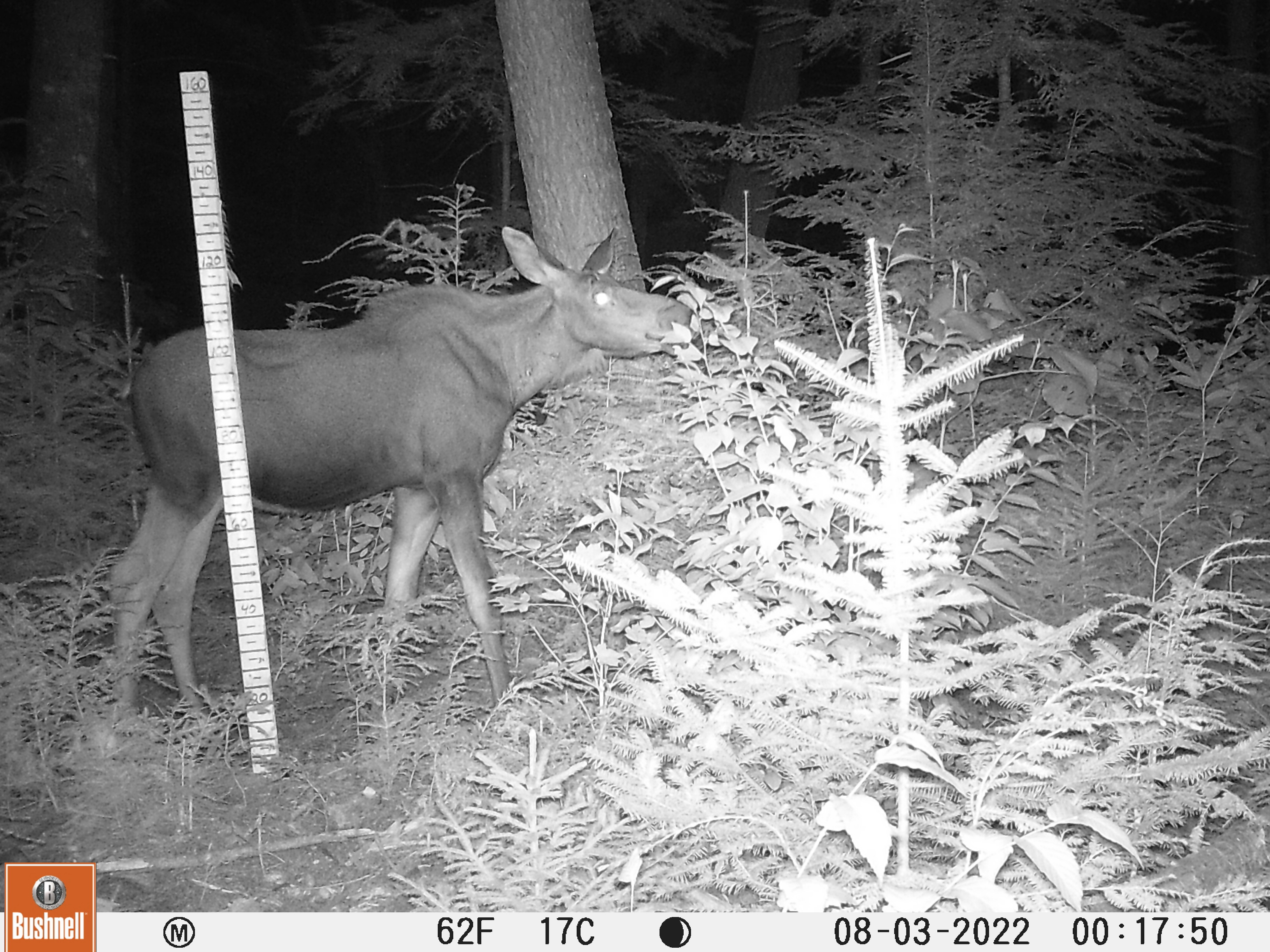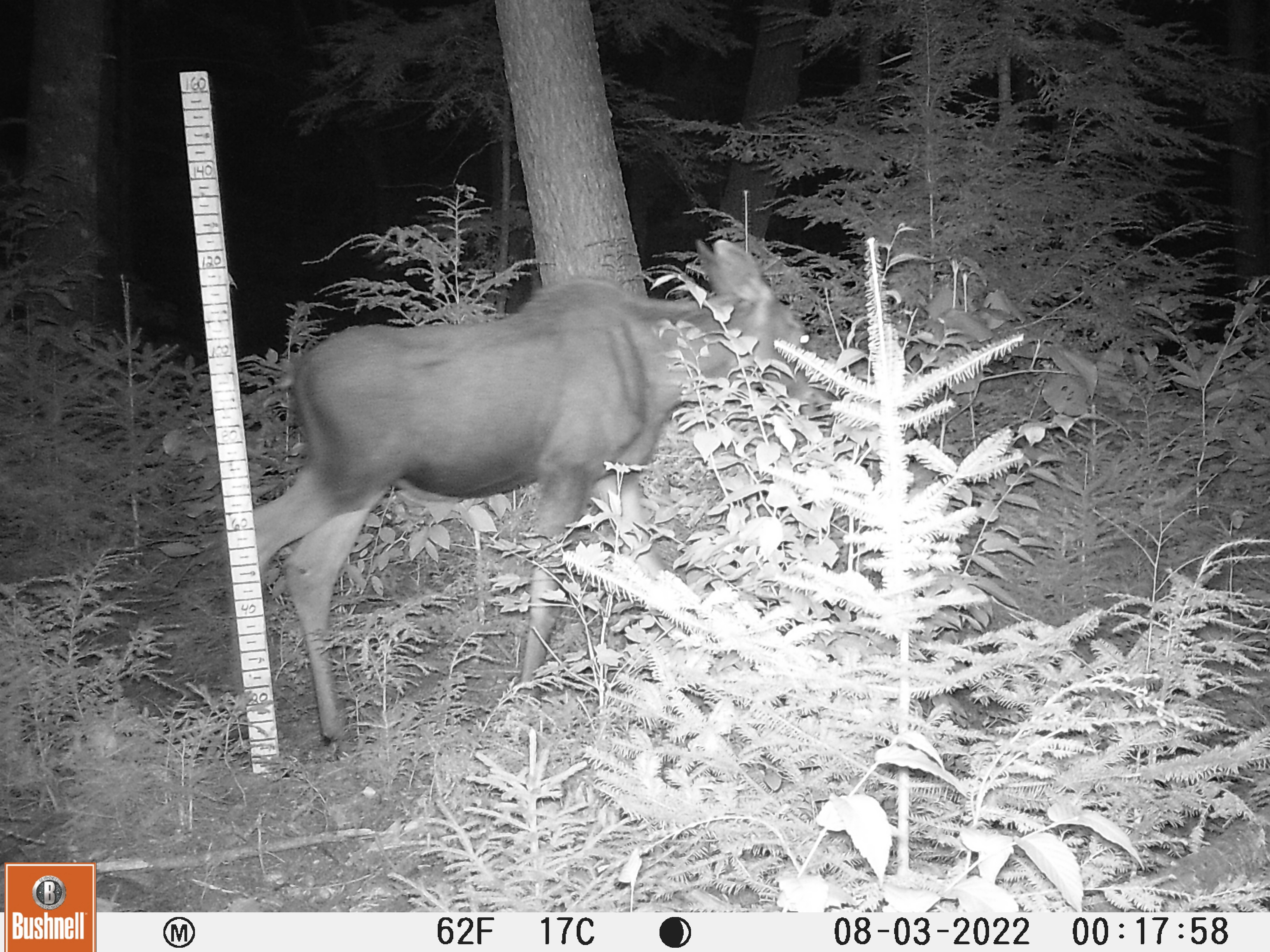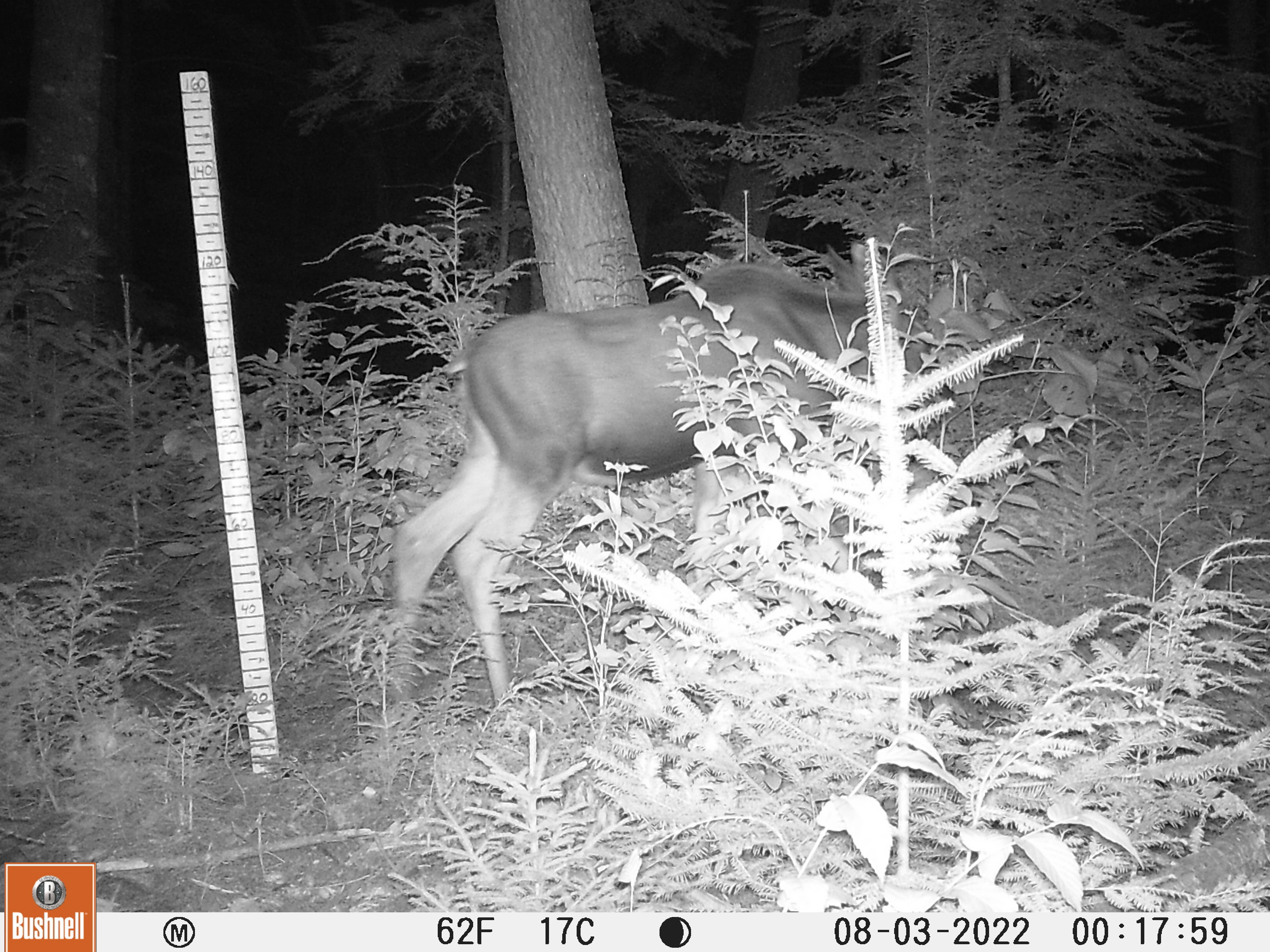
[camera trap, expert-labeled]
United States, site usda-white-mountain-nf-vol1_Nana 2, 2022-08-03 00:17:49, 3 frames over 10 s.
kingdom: Animalia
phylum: Chordata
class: Mammalia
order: Artiodactyla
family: Cervidae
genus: Alces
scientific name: Alces alces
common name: moose